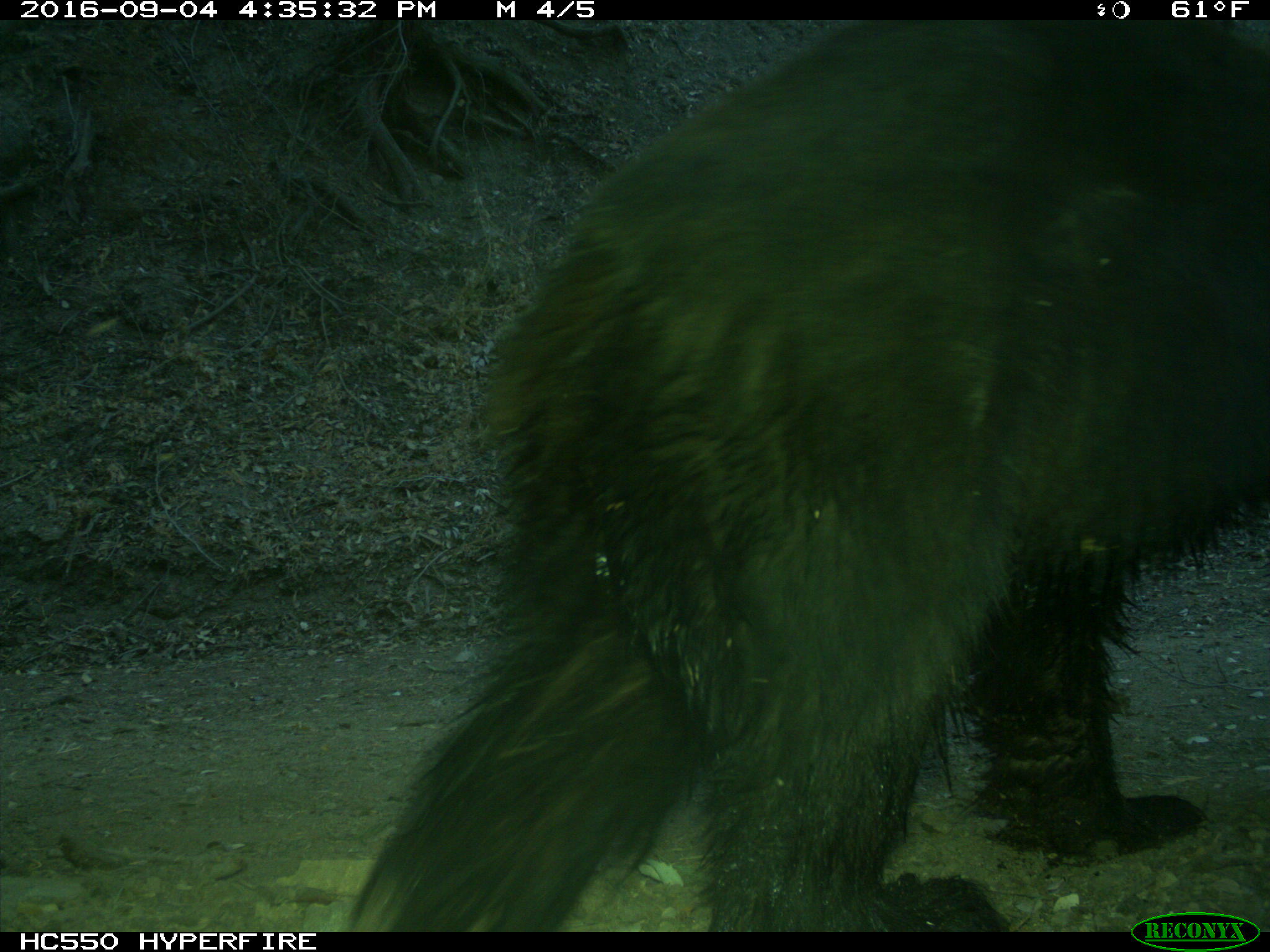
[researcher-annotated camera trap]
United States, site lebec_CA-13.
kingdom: Animalia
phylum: Chordata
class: Mammalia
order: Carnivora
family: Ursidae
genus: Ursus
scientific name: Ursus americanus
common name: american black bear